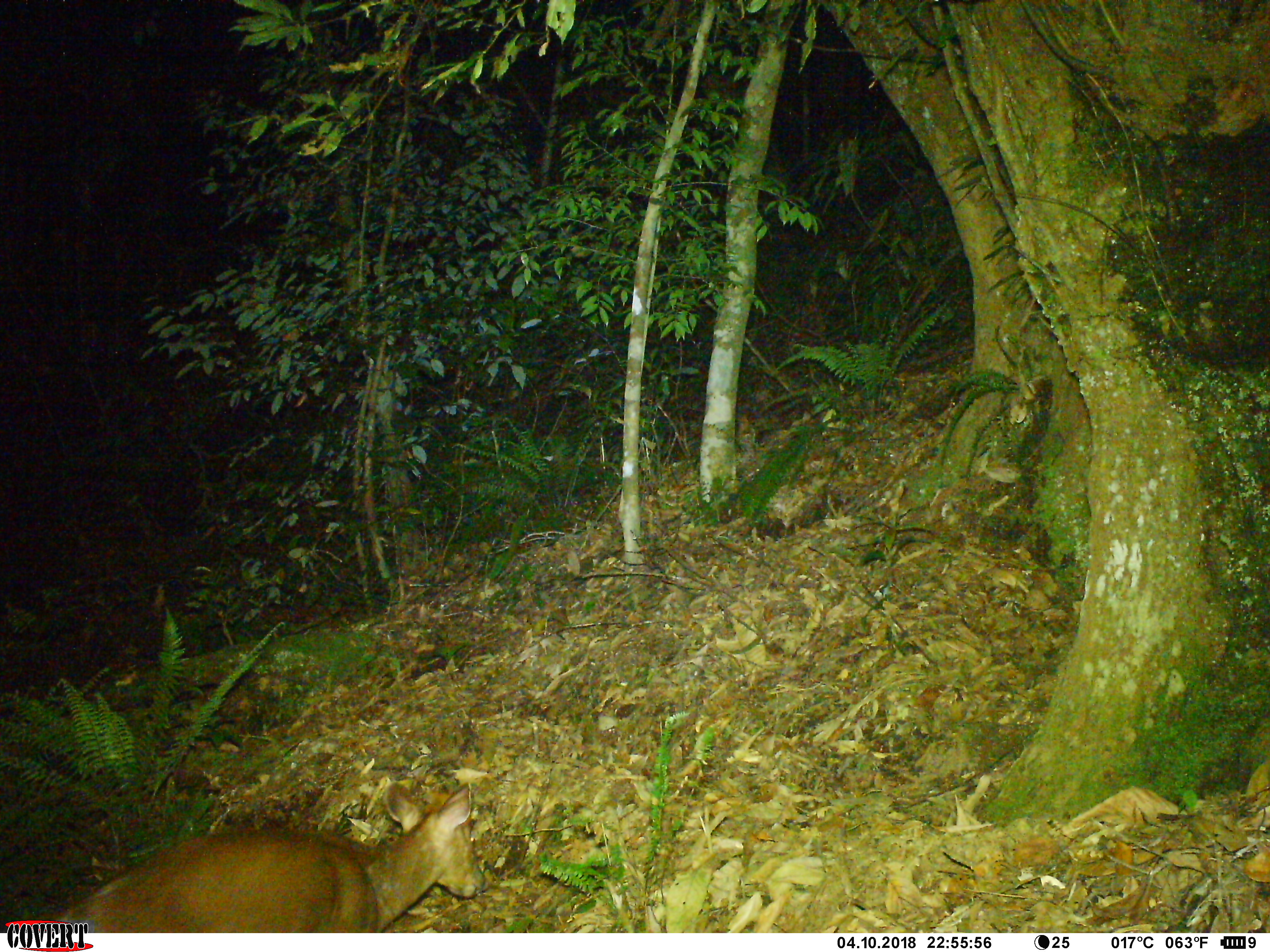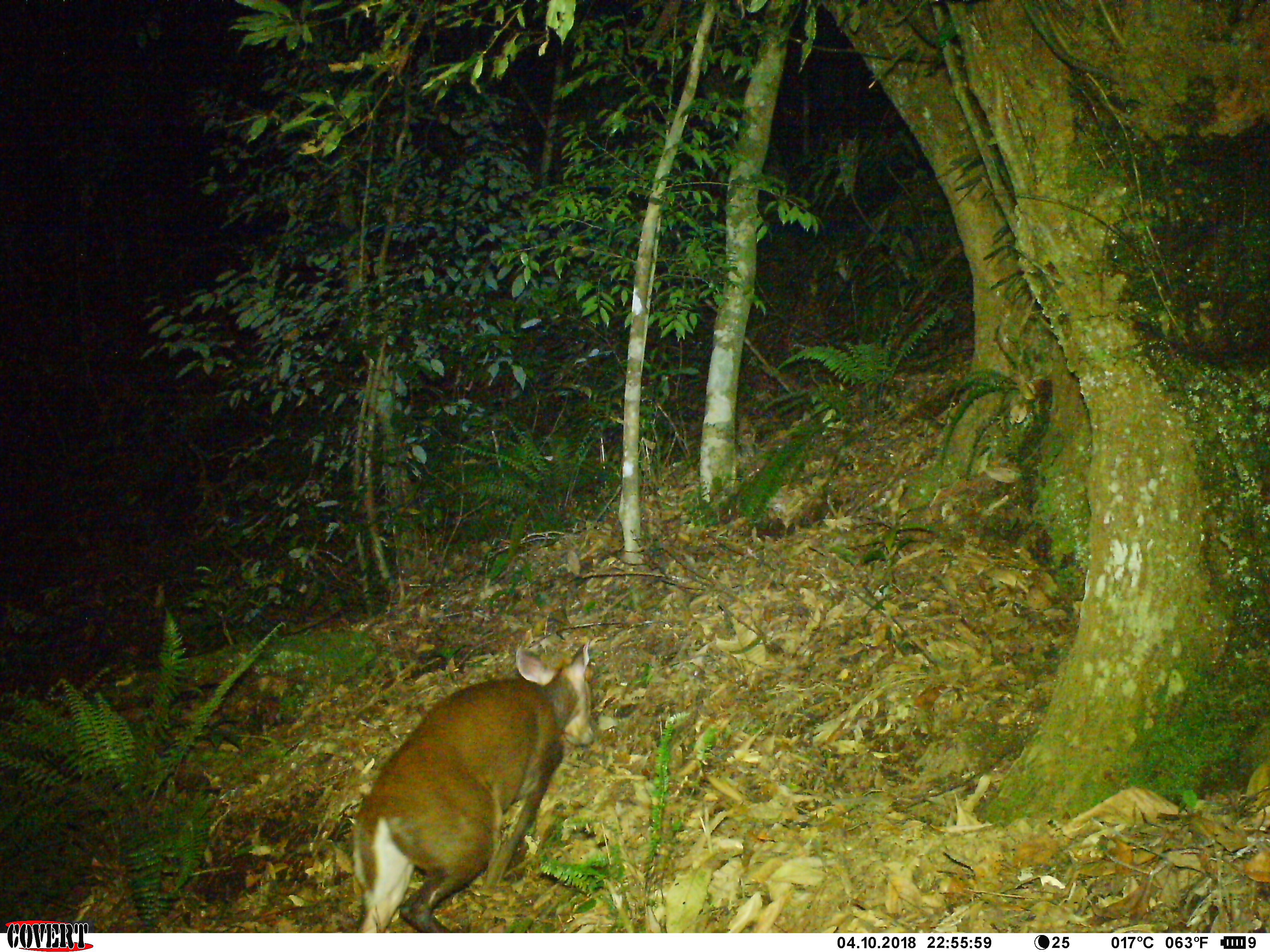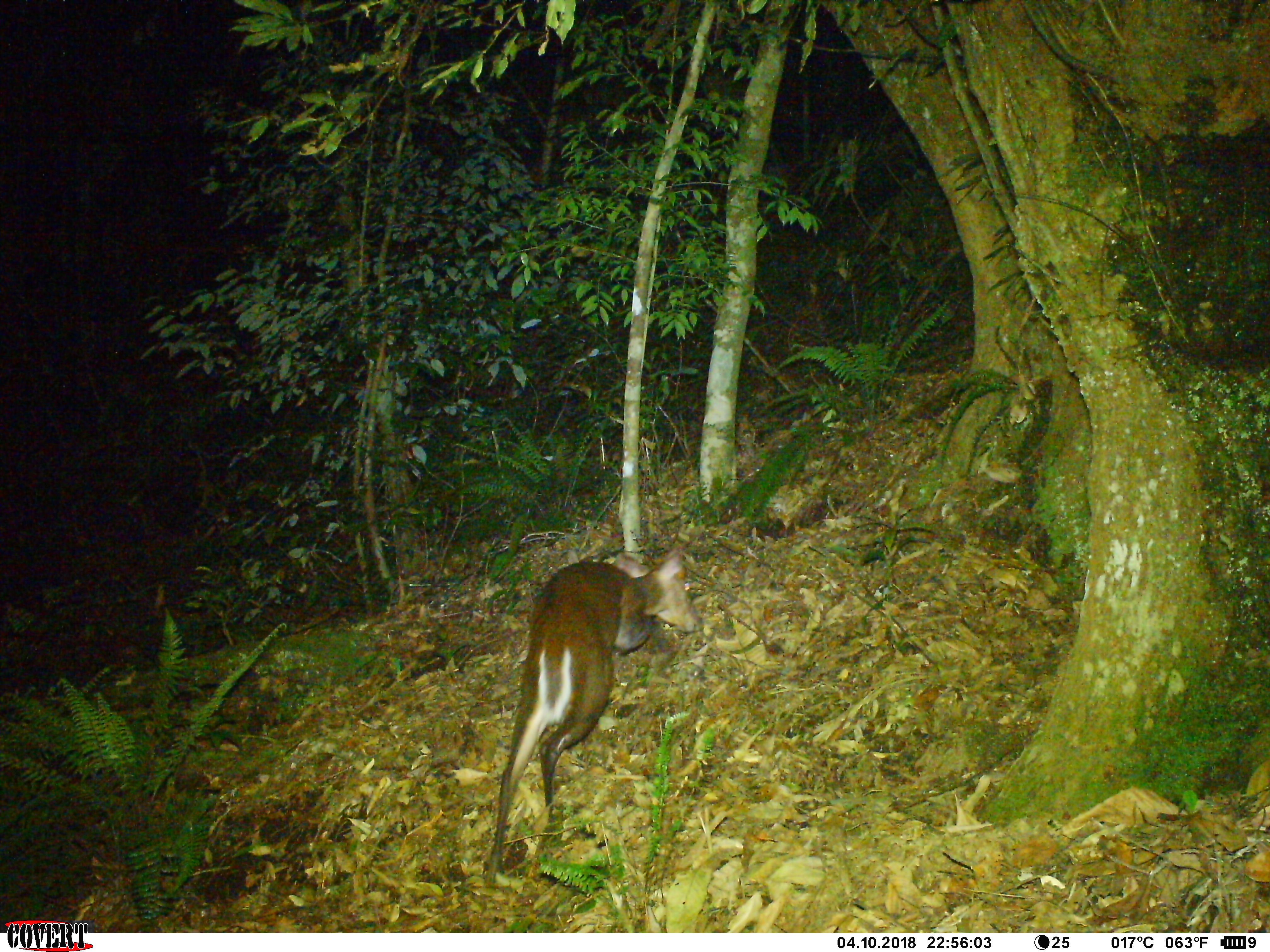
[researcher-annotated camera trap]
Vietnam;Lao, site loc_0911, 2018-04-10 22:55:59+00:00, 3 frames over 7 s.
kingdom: Animalia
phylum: Chordata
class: Mammalia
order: Artiodactyla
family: Cervidae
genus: Muntiacus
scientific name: Muntiacus rooseveltorum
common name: roosevelt's muntjac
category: roosevelts muntjac group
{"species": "roosevelts muntjac group (roosevelt's muntjac) (Muntiacus rooseveltorum)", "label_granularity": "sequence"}